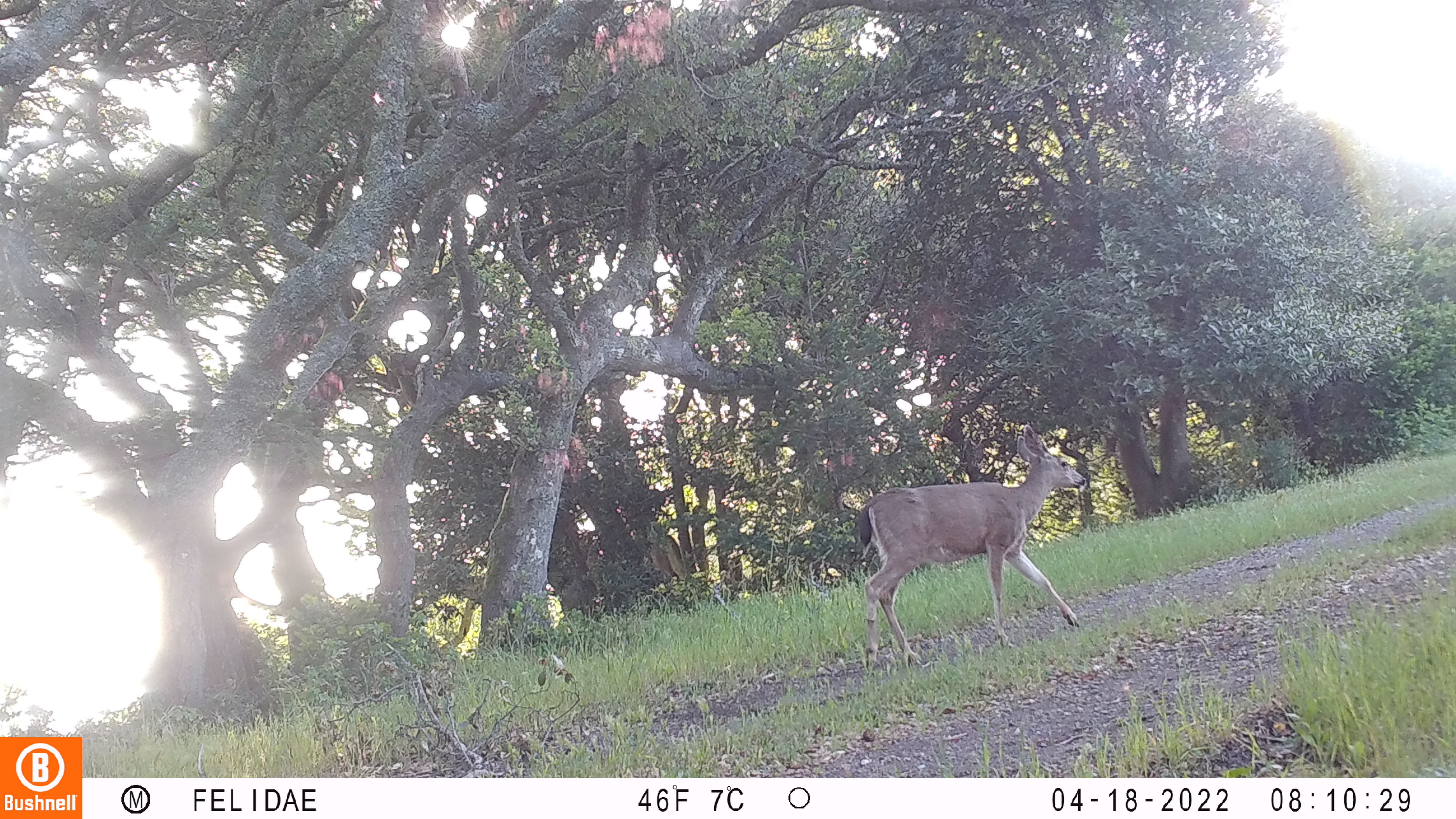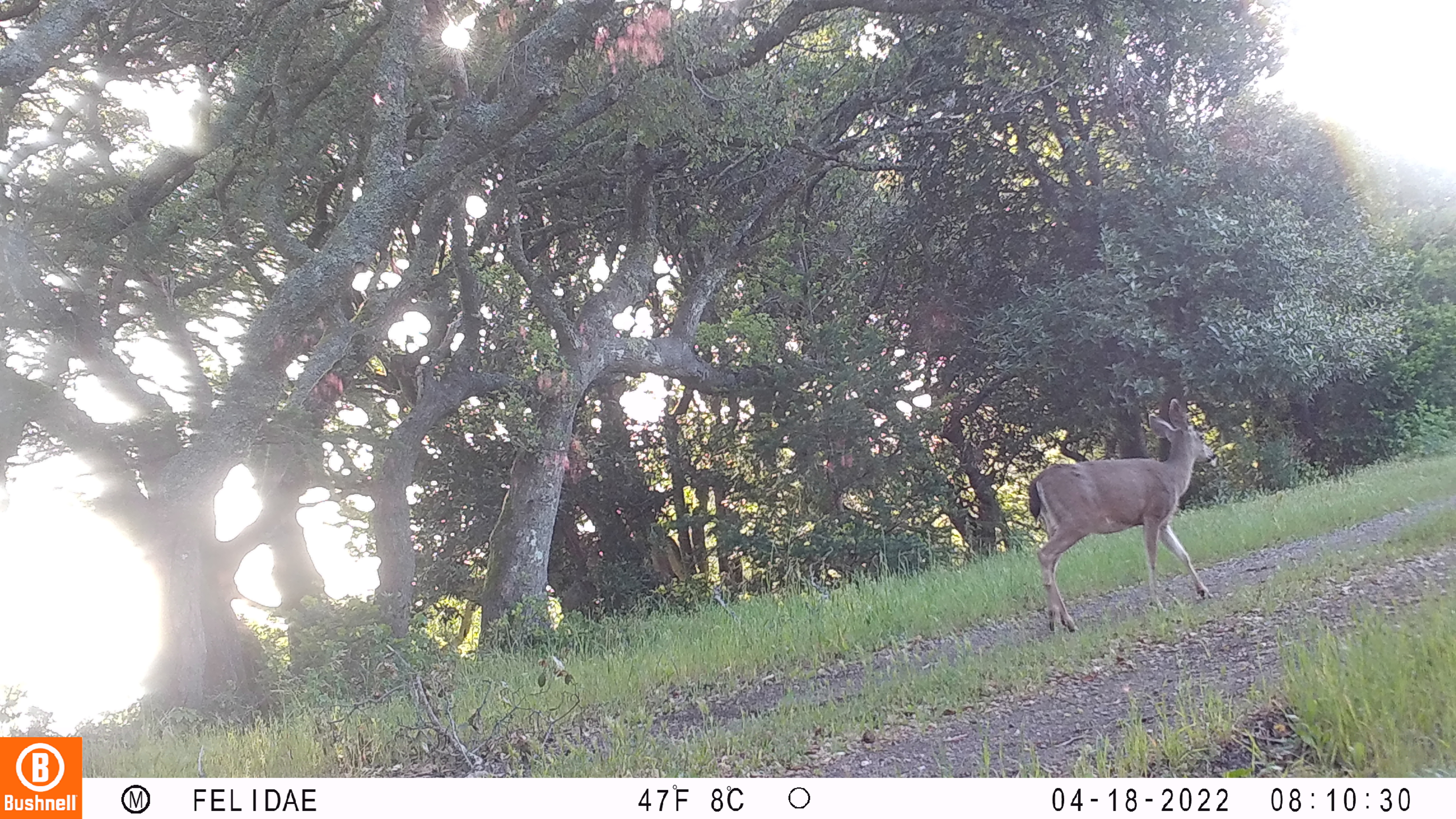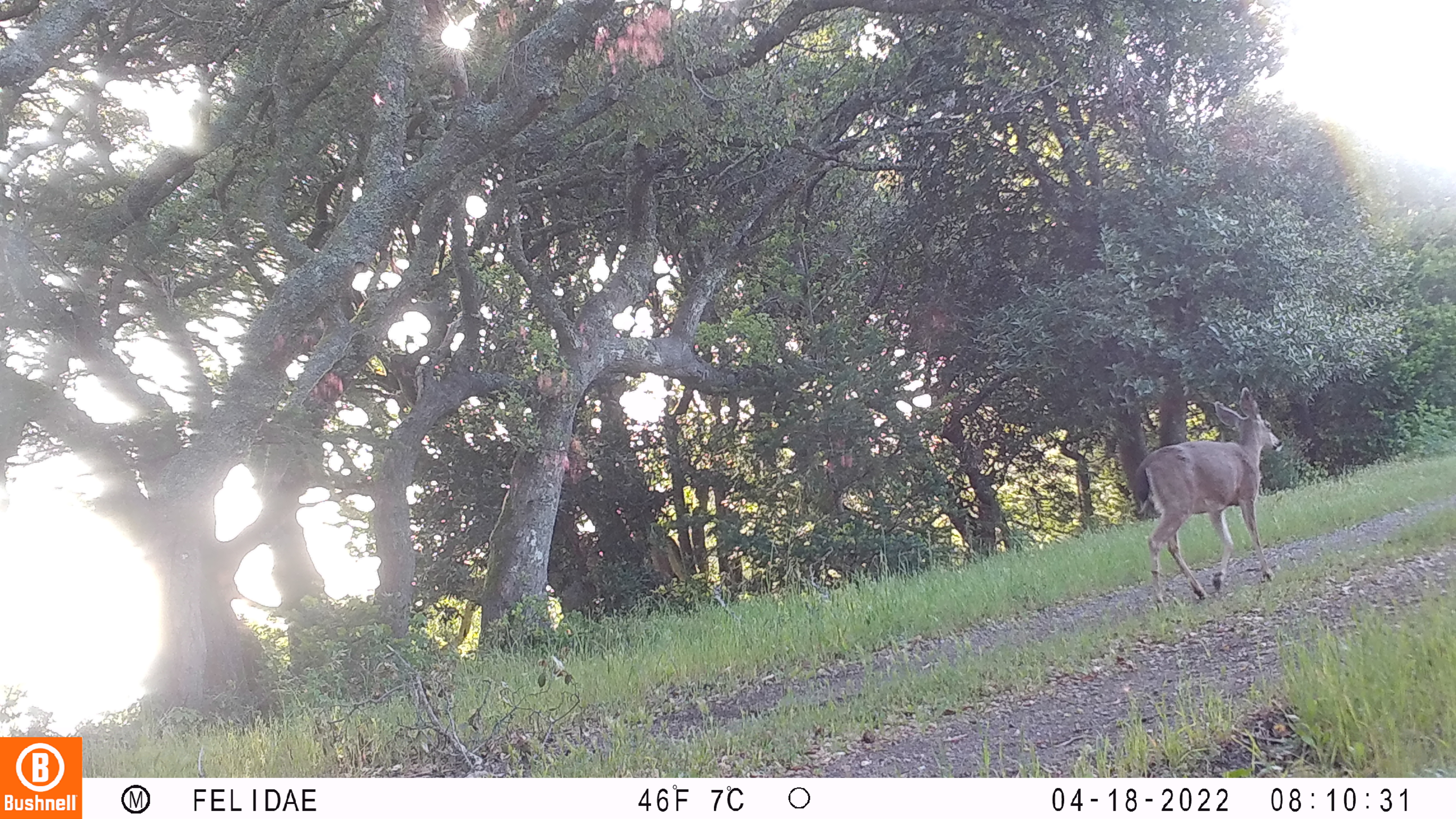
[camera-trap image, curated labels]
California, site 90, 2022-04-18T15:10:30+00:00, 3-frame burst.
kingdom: Animalia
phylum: Chordata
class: Mammalia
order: Artiodactyla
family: Cervidae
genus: Odocoileus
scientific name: Odocoileus hemionus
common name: mule deer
Mule deer (Odocoileus hemionus).